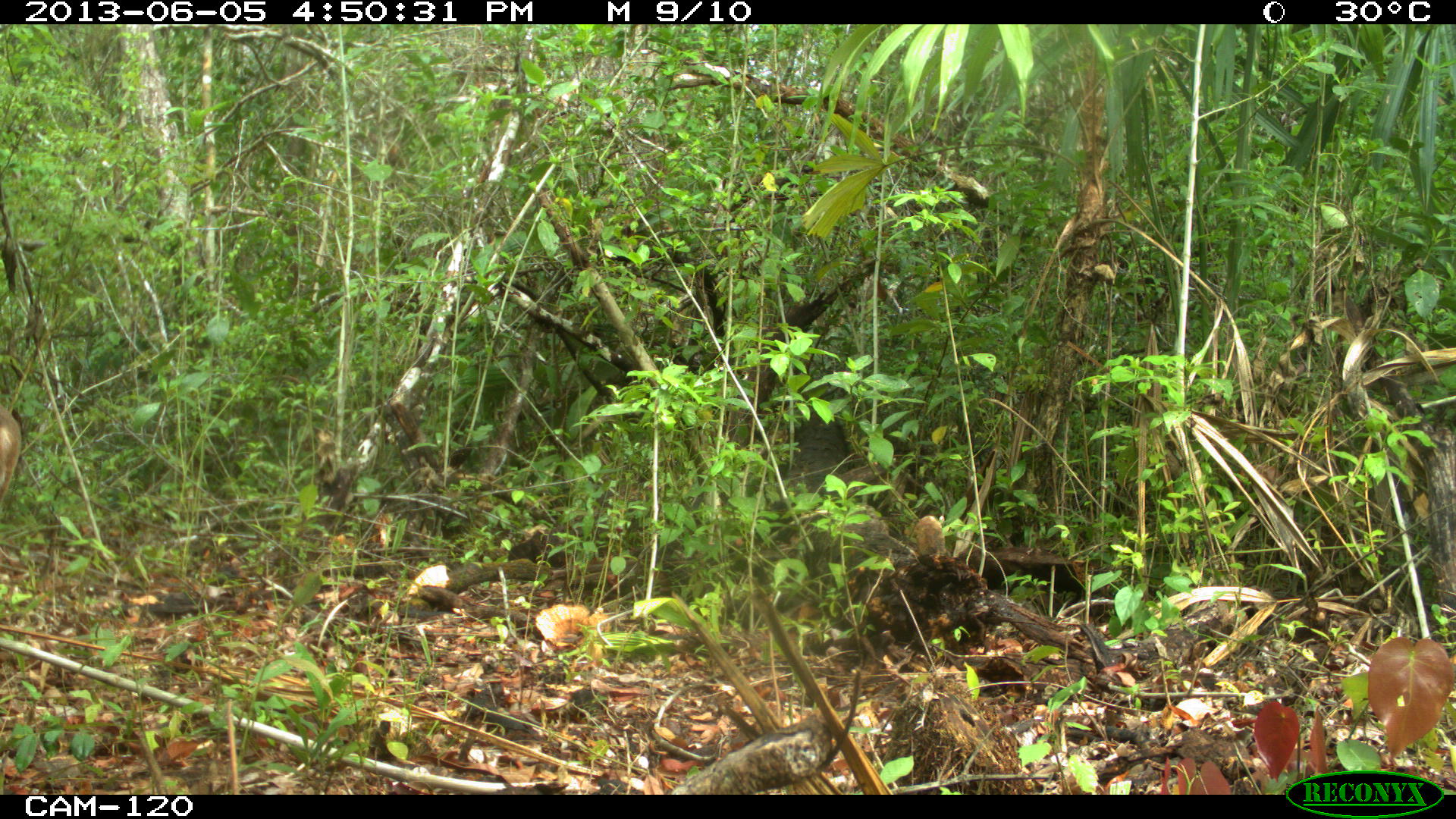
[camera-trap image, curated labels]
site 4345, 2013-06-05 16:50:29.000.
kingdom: Animalia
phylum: Chordata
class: Mammalia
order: Artiodactyla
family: Cervidae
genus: Odocoileus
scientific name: Odocoileus pandora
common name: yucatán brown brocket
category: mazama pandora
Mazama pandora (yucatán brown brocket) (Odocoileus pandora), count 1, sex female.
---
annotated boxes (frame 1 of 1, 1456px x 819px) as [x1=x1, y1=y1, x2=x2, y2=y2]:
mazama pandora: [x1=0, y1=402, x2=23, y2=510]; [x1=913, y1=515, x2=945, y2=564]